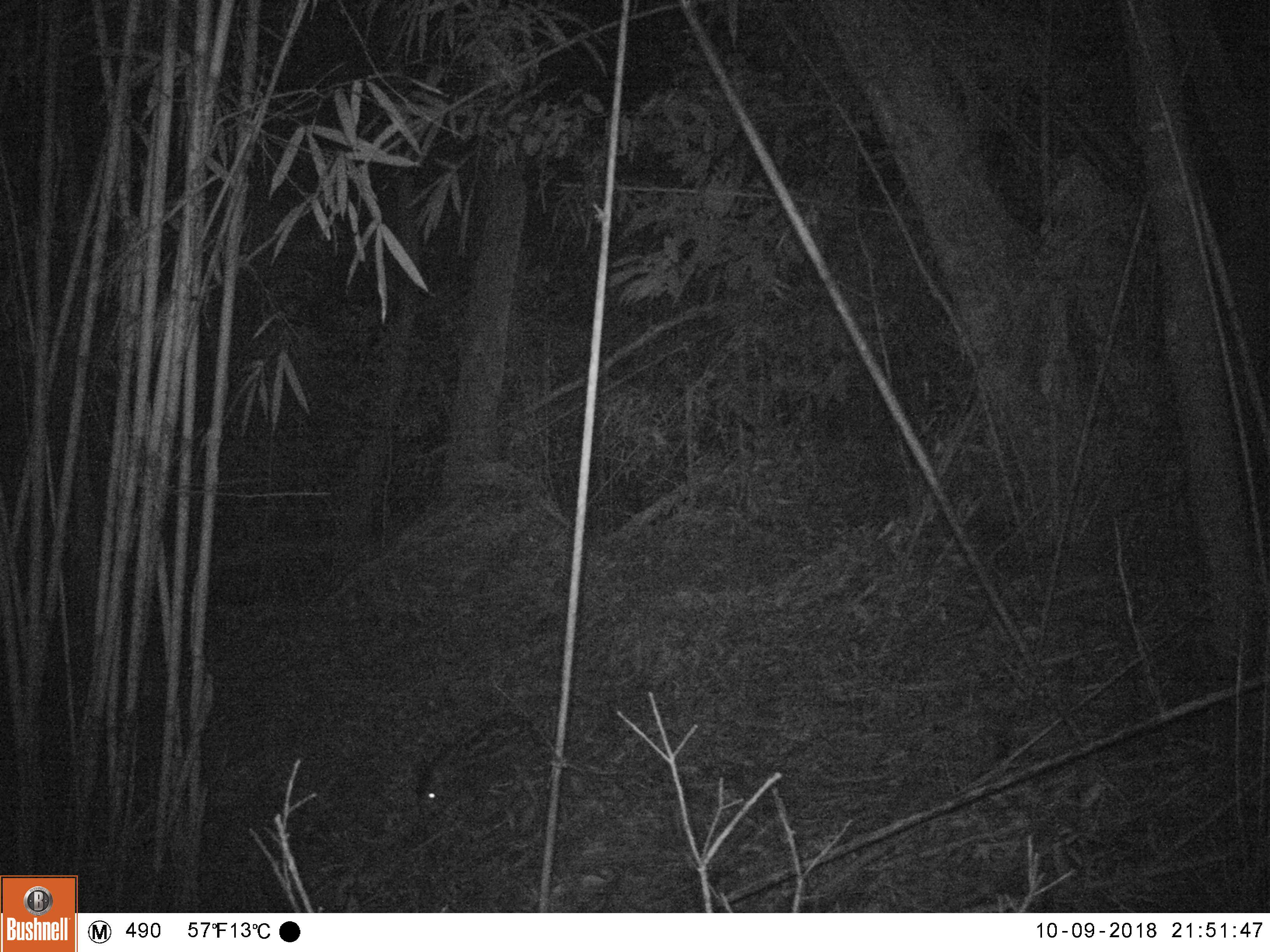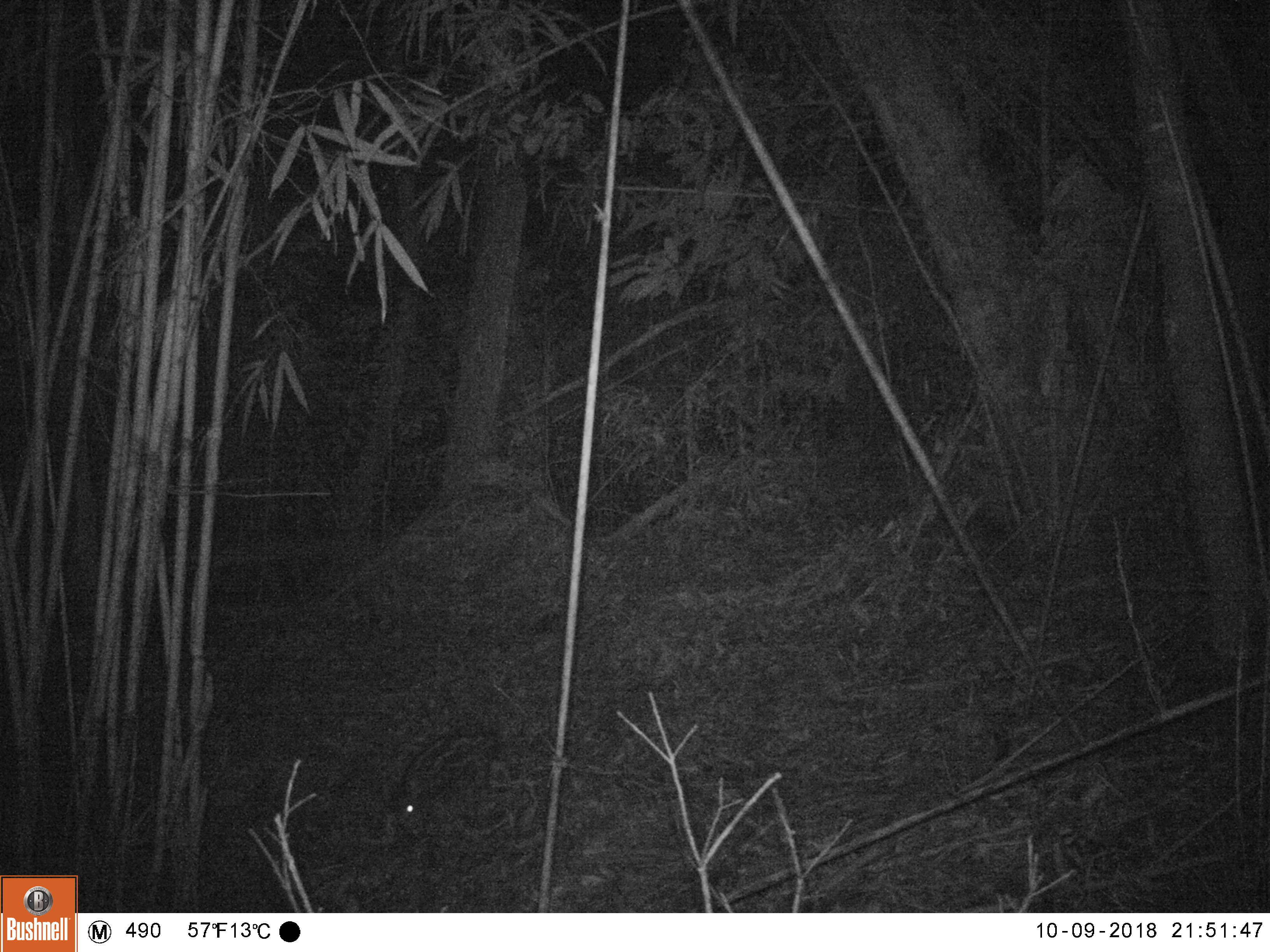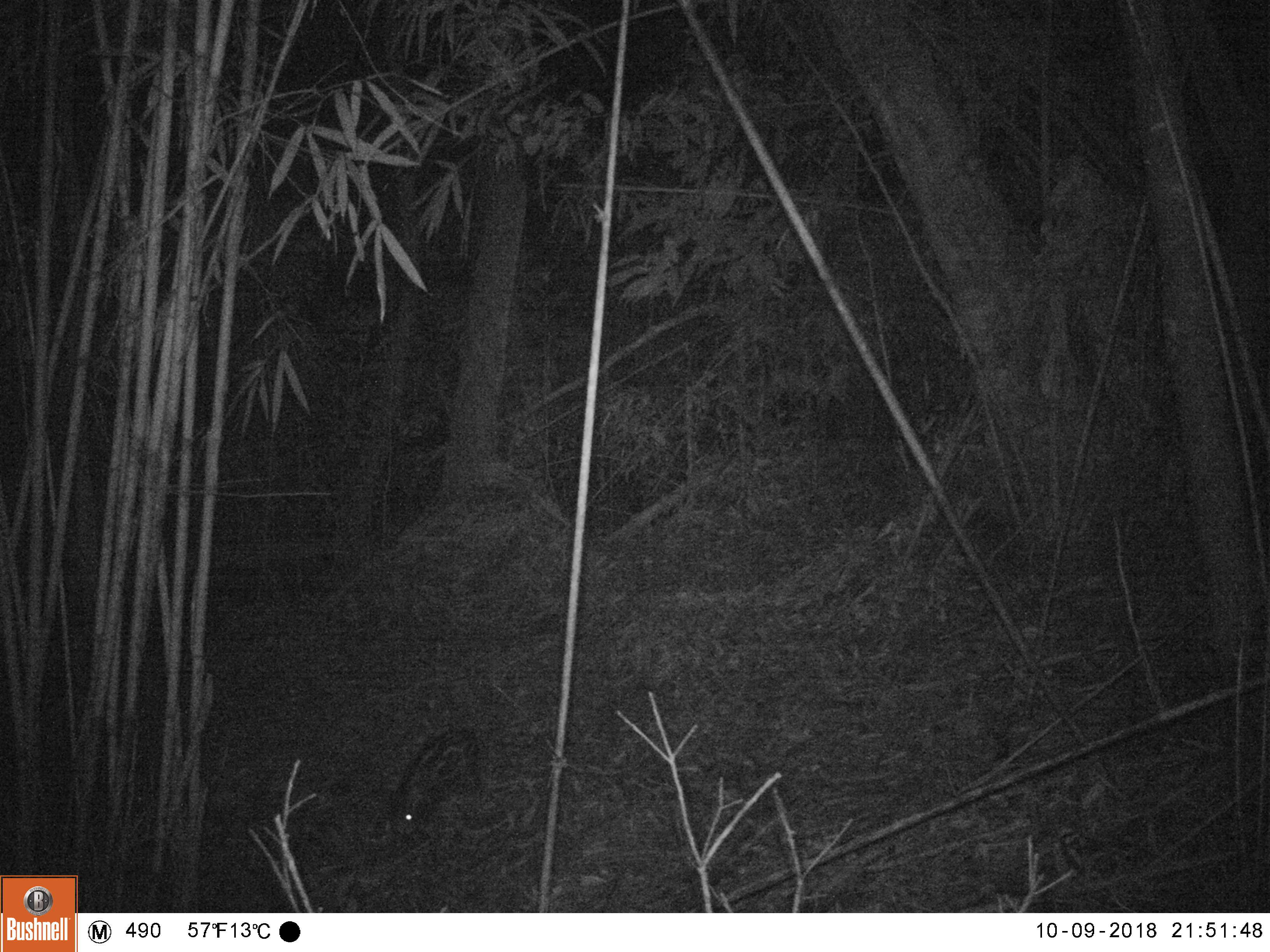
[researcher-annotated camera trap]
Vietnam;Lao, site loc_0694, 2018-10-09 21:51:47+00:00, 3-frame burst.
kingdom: Animalia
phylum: Chordata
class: Mammalia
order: Artiodactyla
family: Suidae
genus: Sus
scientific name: Sus scrofa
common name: eurasian wild pig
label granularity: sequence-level